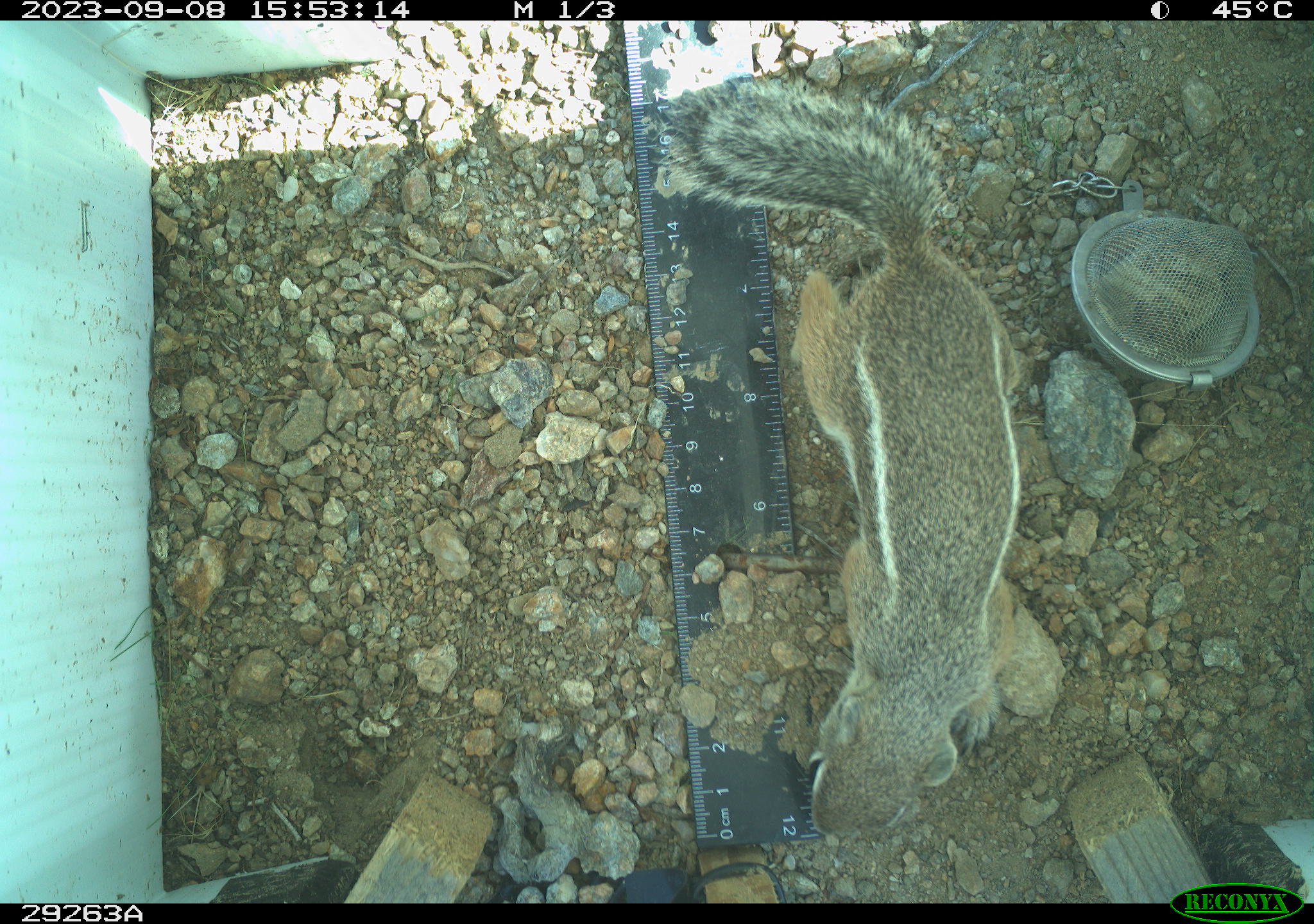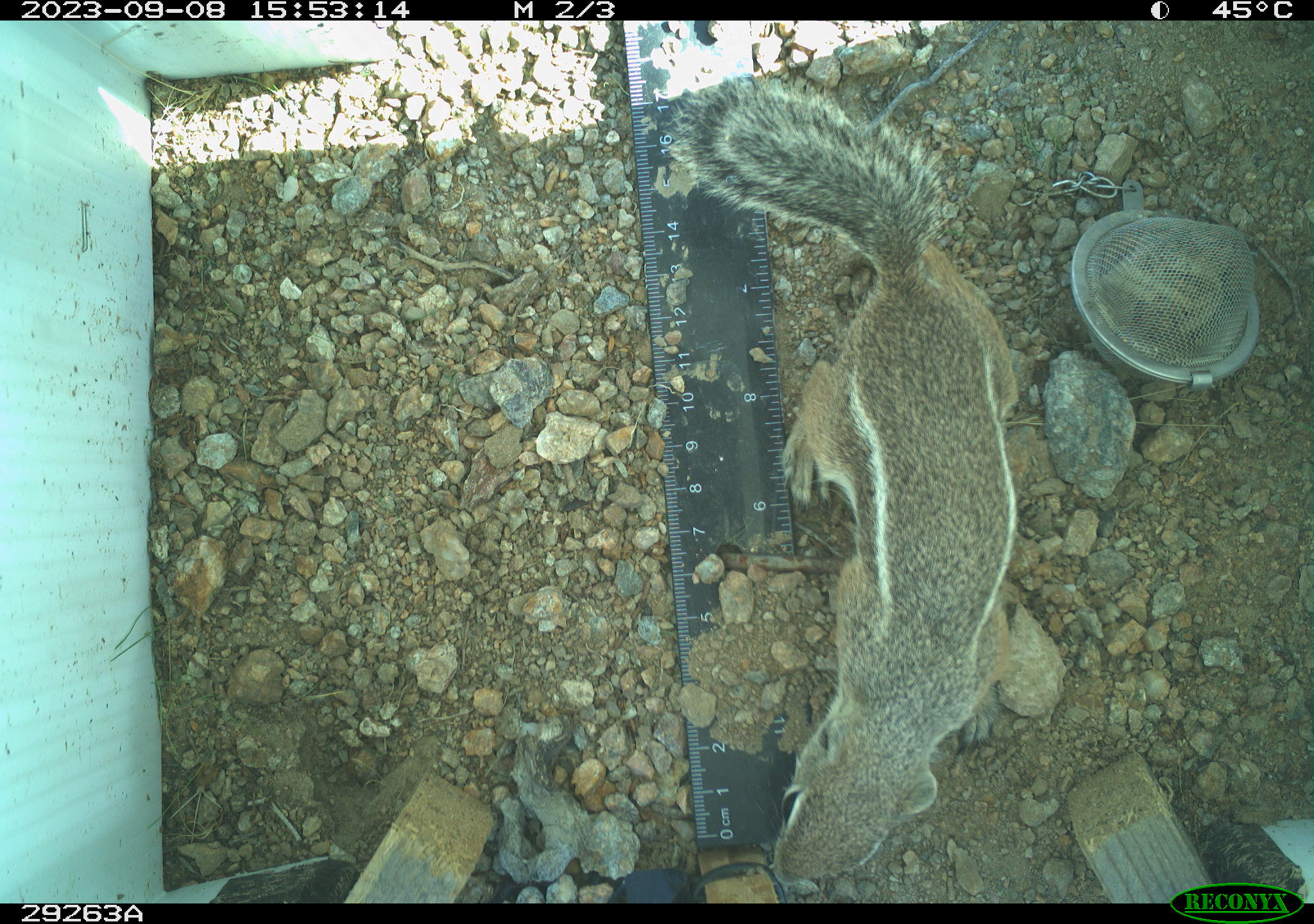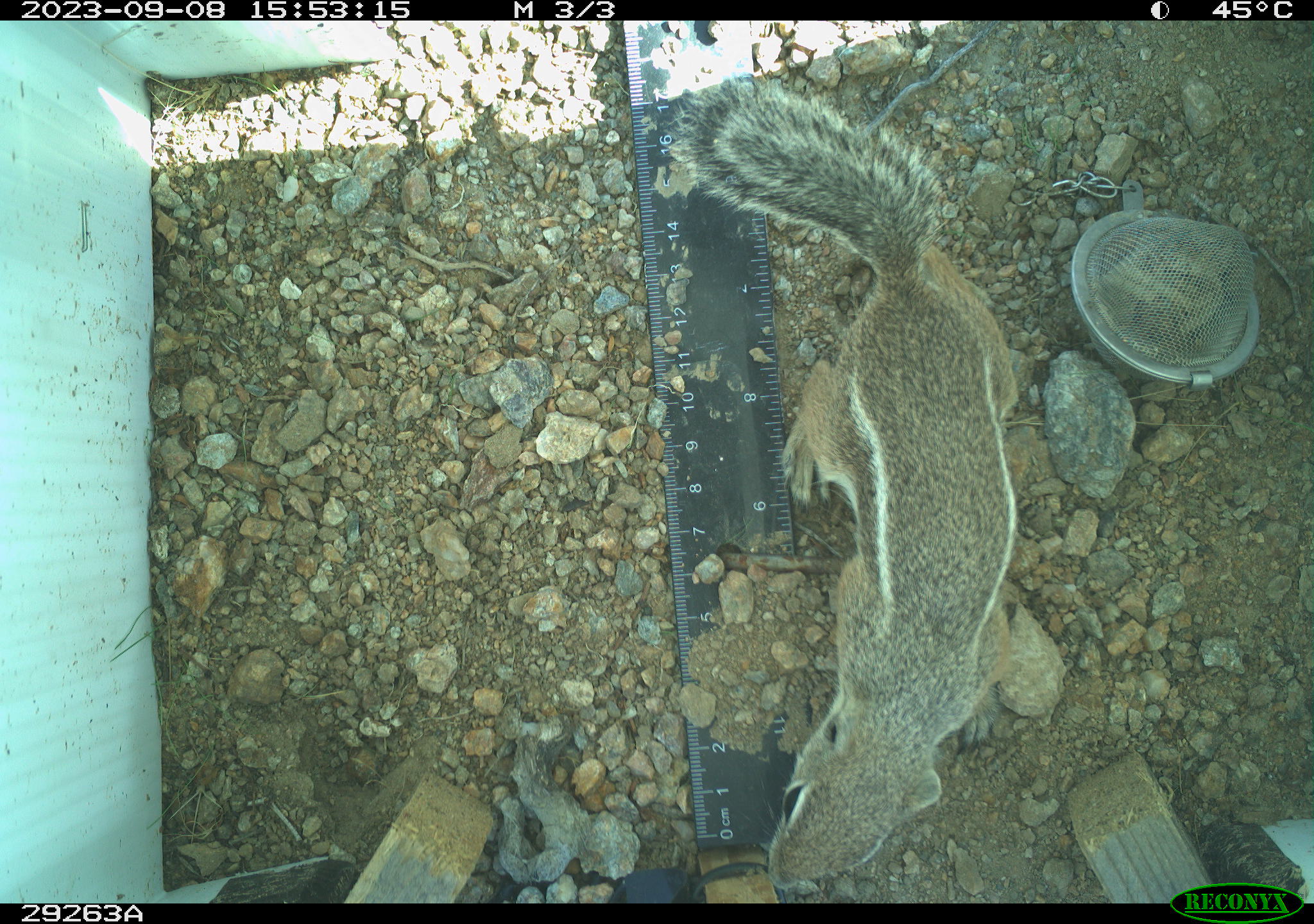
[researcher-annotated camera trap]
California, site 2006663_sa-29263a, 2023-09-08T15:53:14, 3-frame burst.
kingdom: Animalia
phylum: Chordata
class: Mammalia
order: Rodentia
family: Sciuridae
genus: Ammospermophilus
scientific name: Ammospermophilus leucurus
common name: white-tailed antelope squirrel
White-tailed antelope squirrel (Ammospermophilus leucurus).